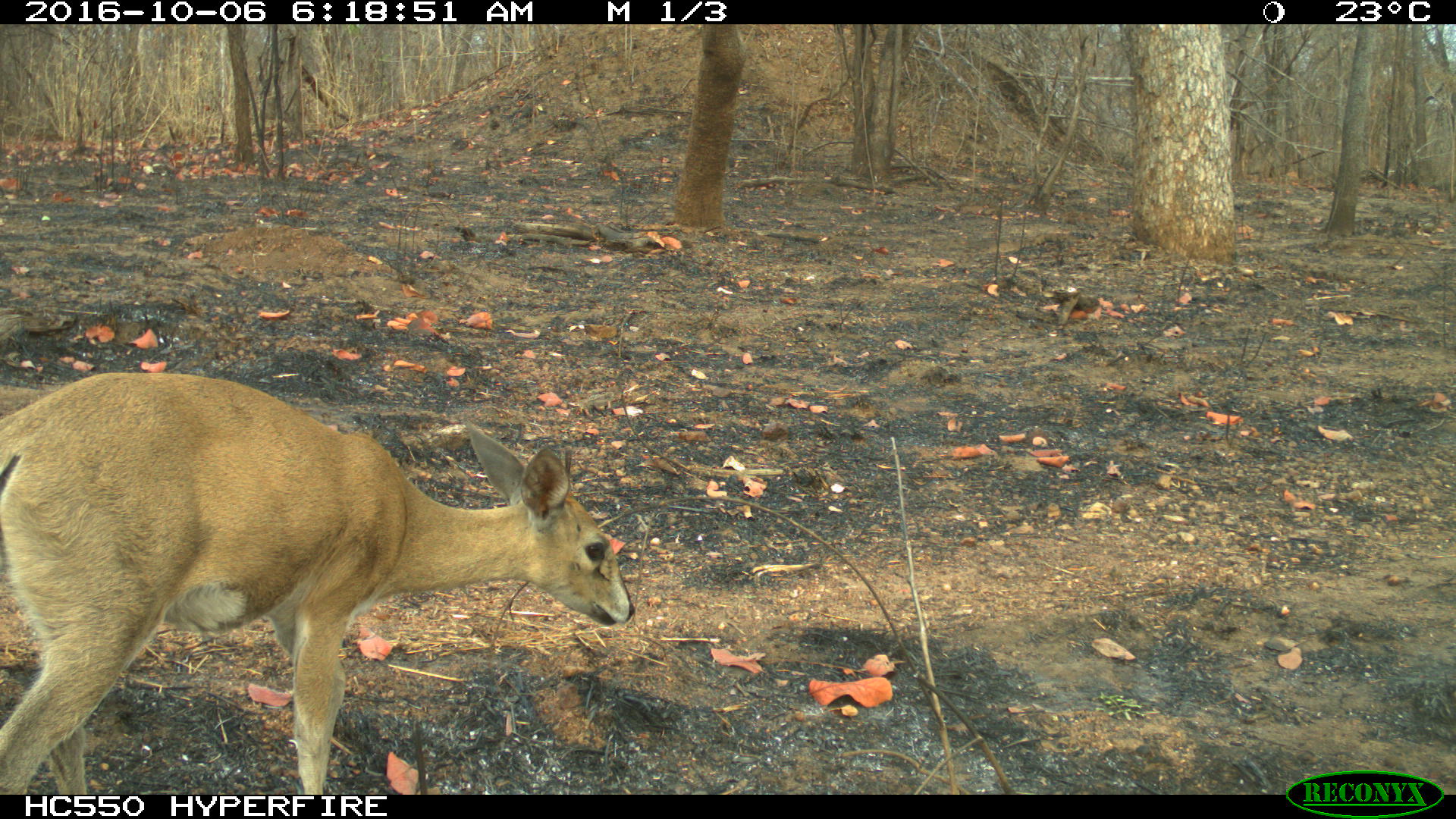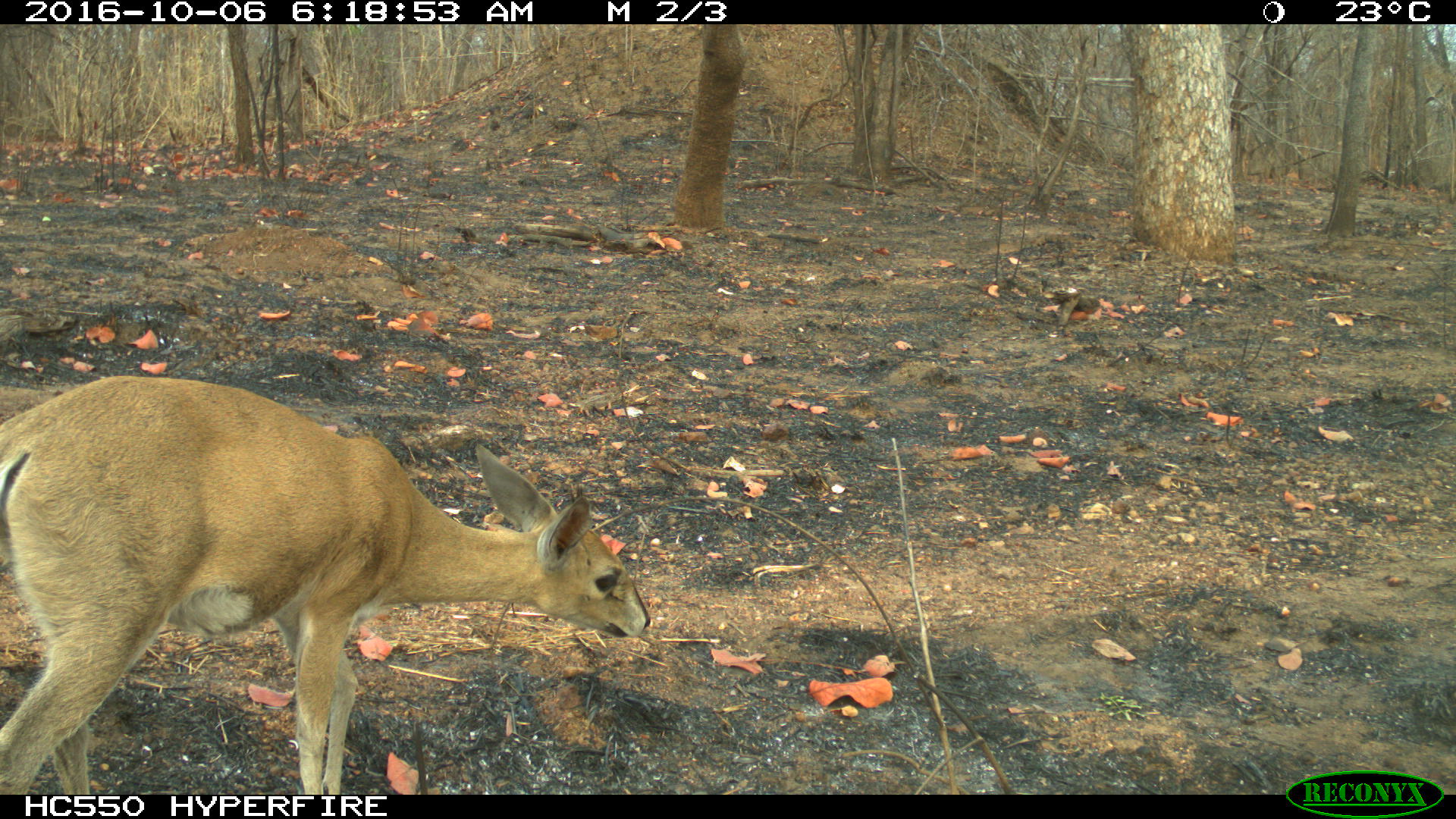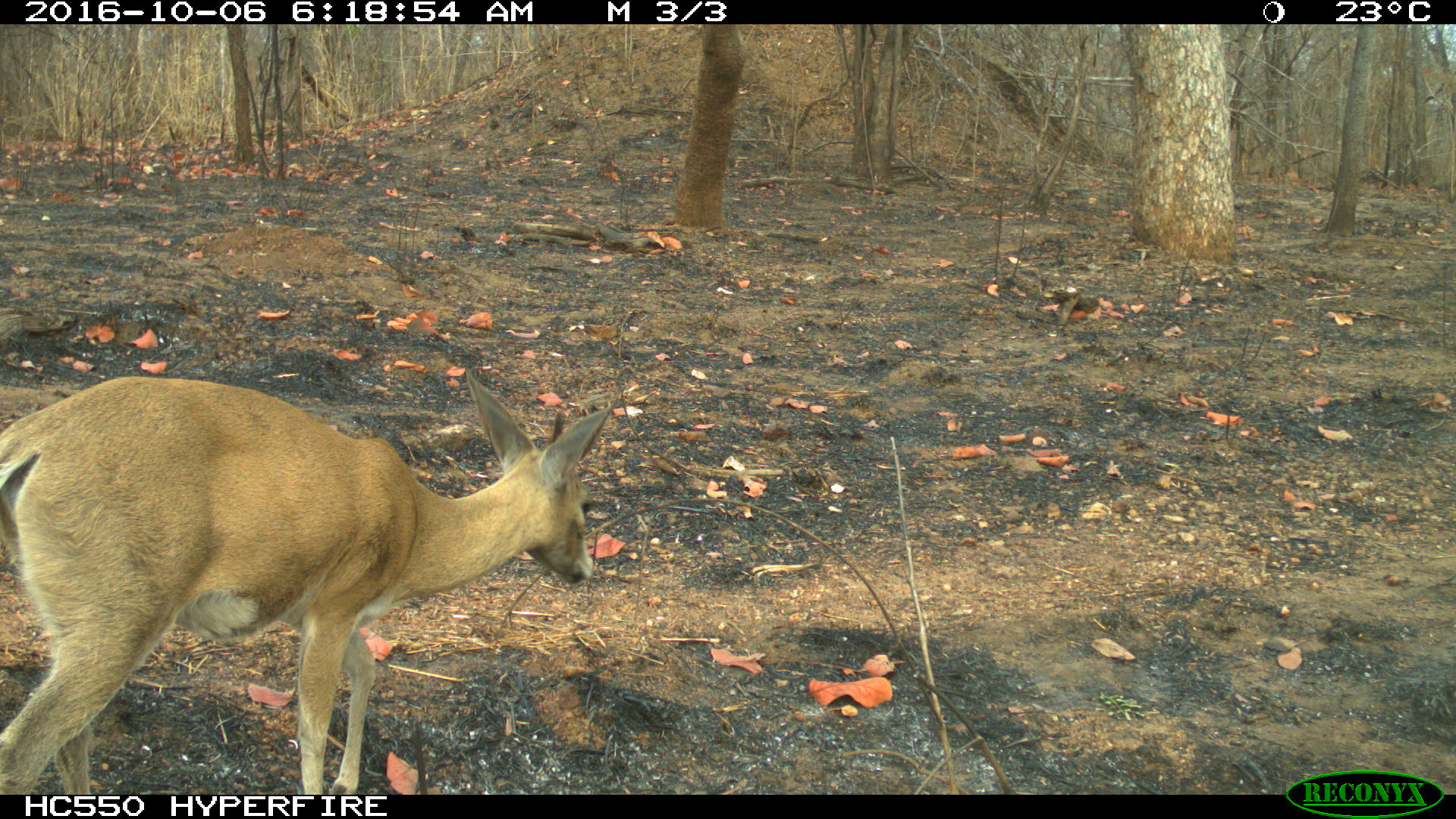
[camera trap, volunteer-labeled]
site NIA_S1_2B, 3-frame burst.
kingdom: Animalia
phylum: Chordata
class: Mammalia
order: Artiodactyla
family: Bovidae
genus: Sylvicapra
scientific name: Sylvicapra grimmia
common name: common duiker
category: duikercommongrey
Duikercommongrey (common duiker) (Sylvicapra grimmia), count 1. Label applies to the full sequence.